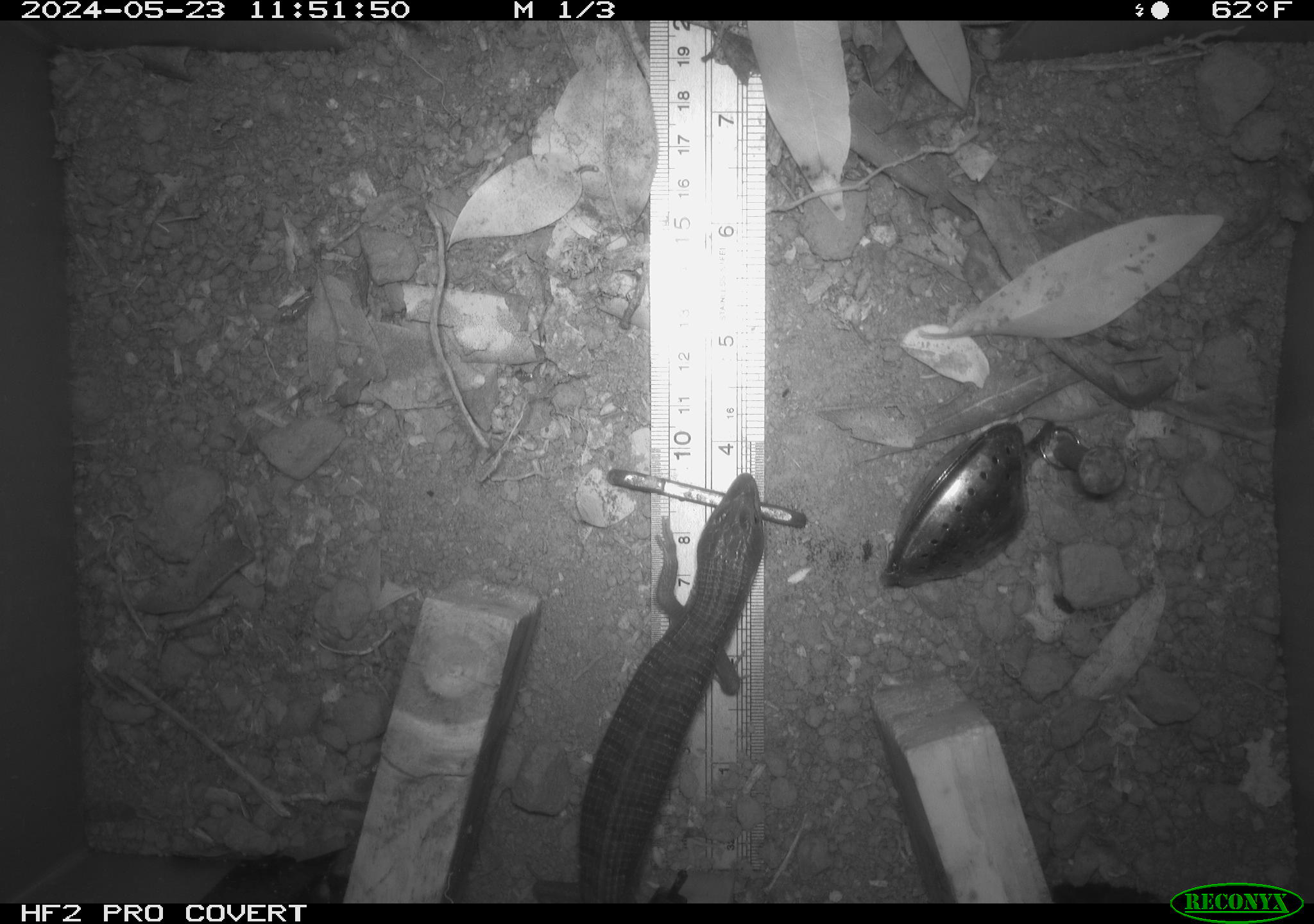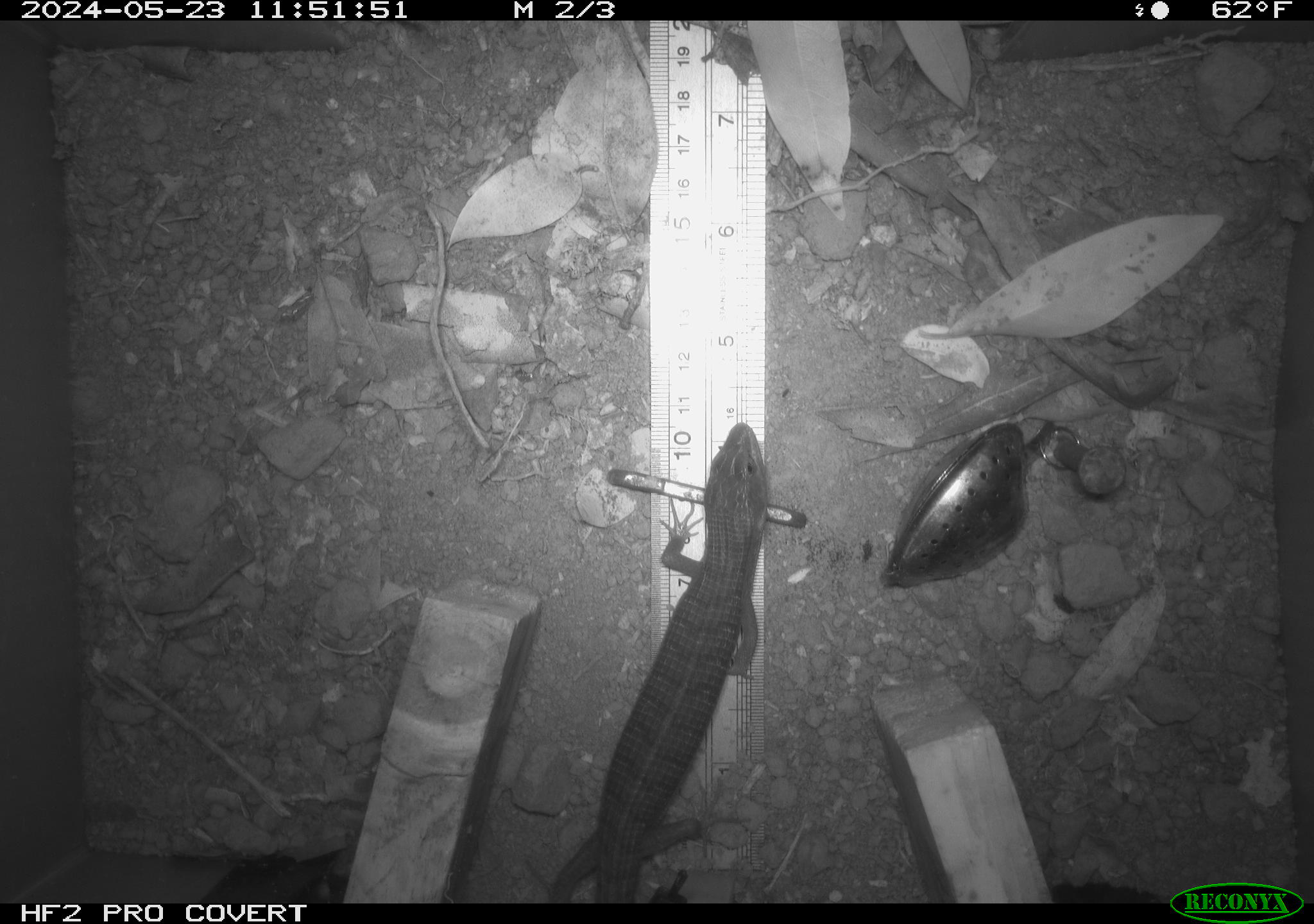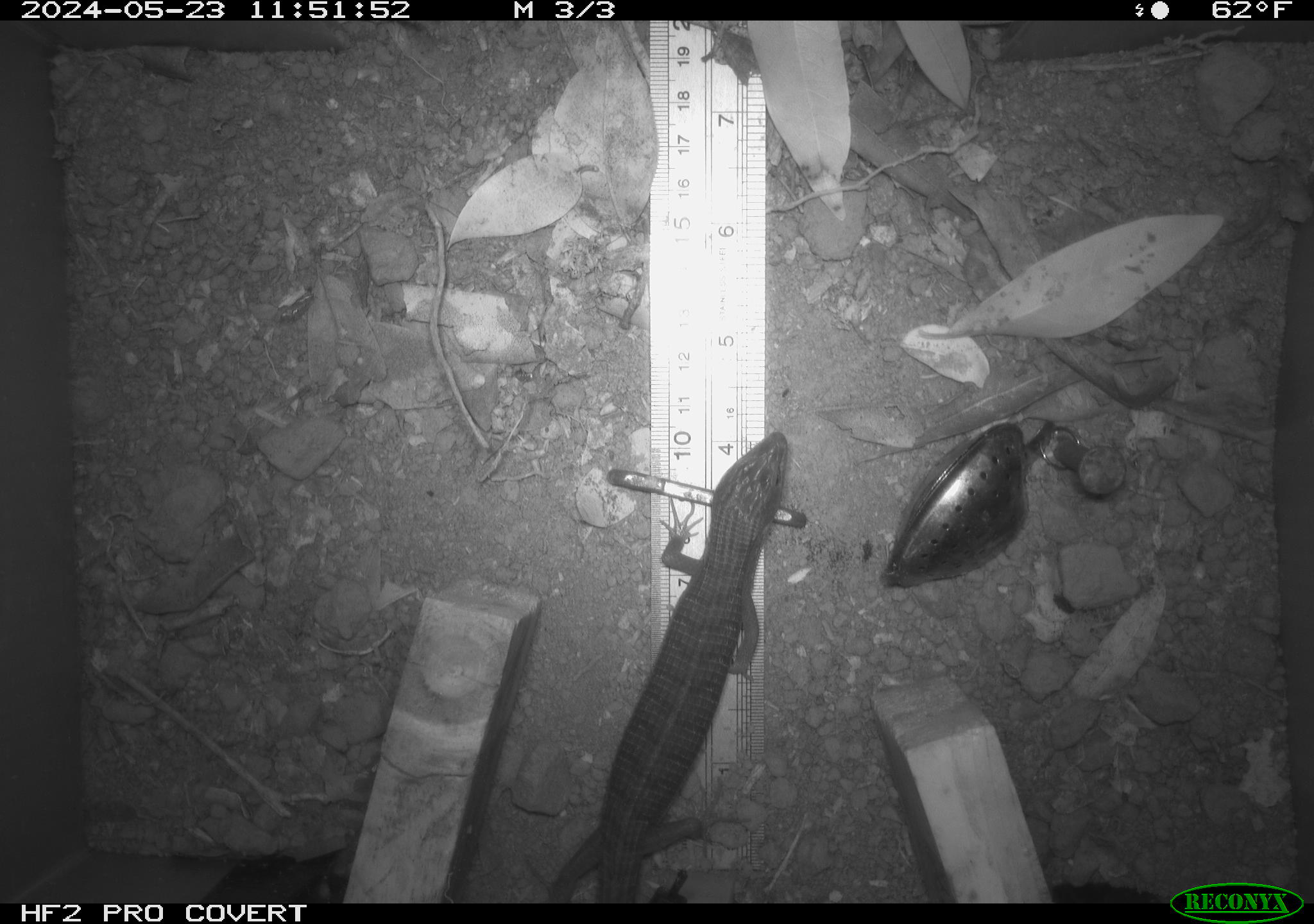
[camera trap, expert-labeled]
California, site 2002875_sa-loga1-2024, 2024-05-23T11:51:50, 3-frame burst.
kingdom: Animalia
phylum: Chordata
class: Reptilia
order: Squamata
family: Anguidae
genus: Elgaria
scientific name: Elgaria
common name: alligator lizards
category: elgaria species